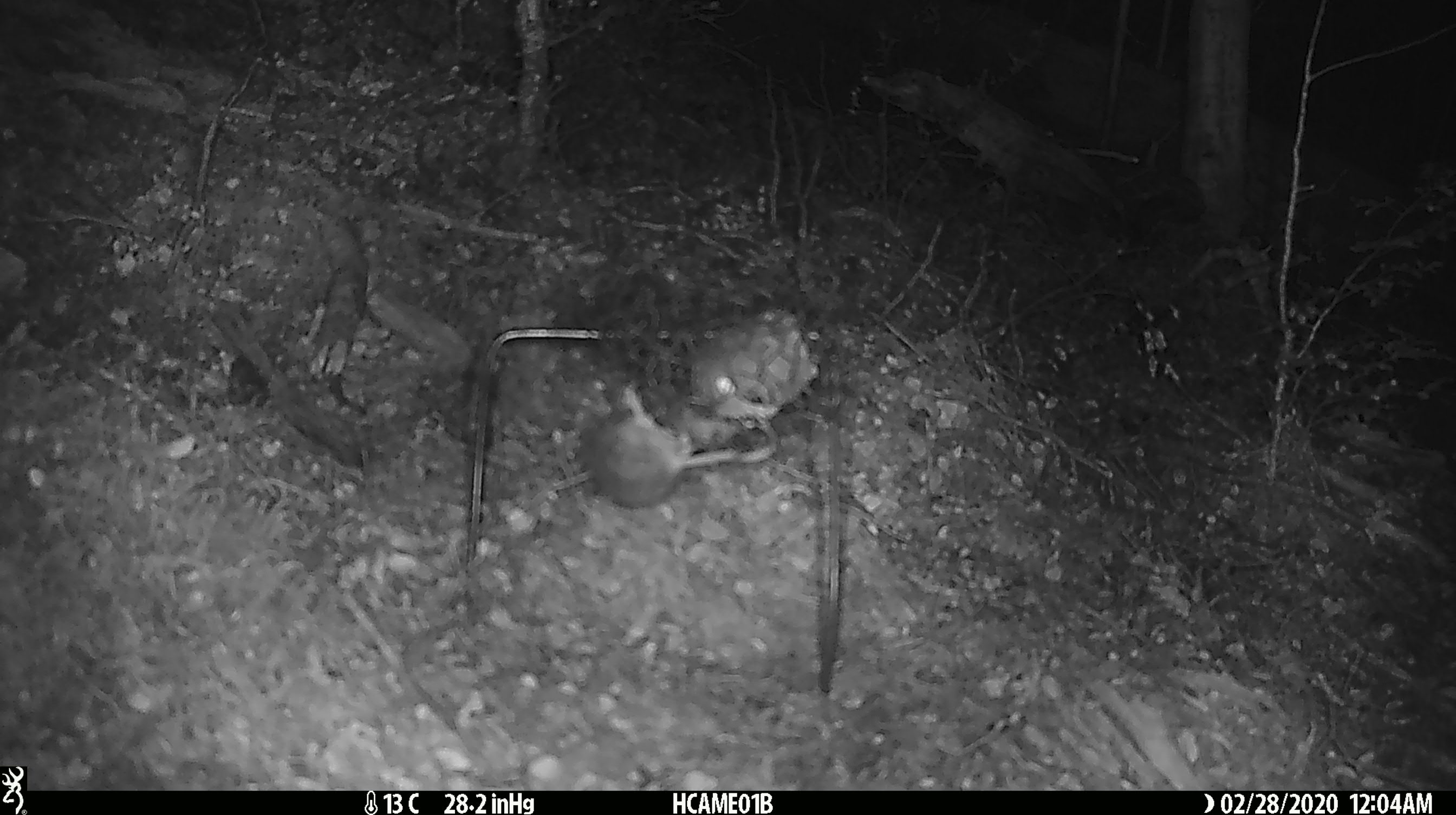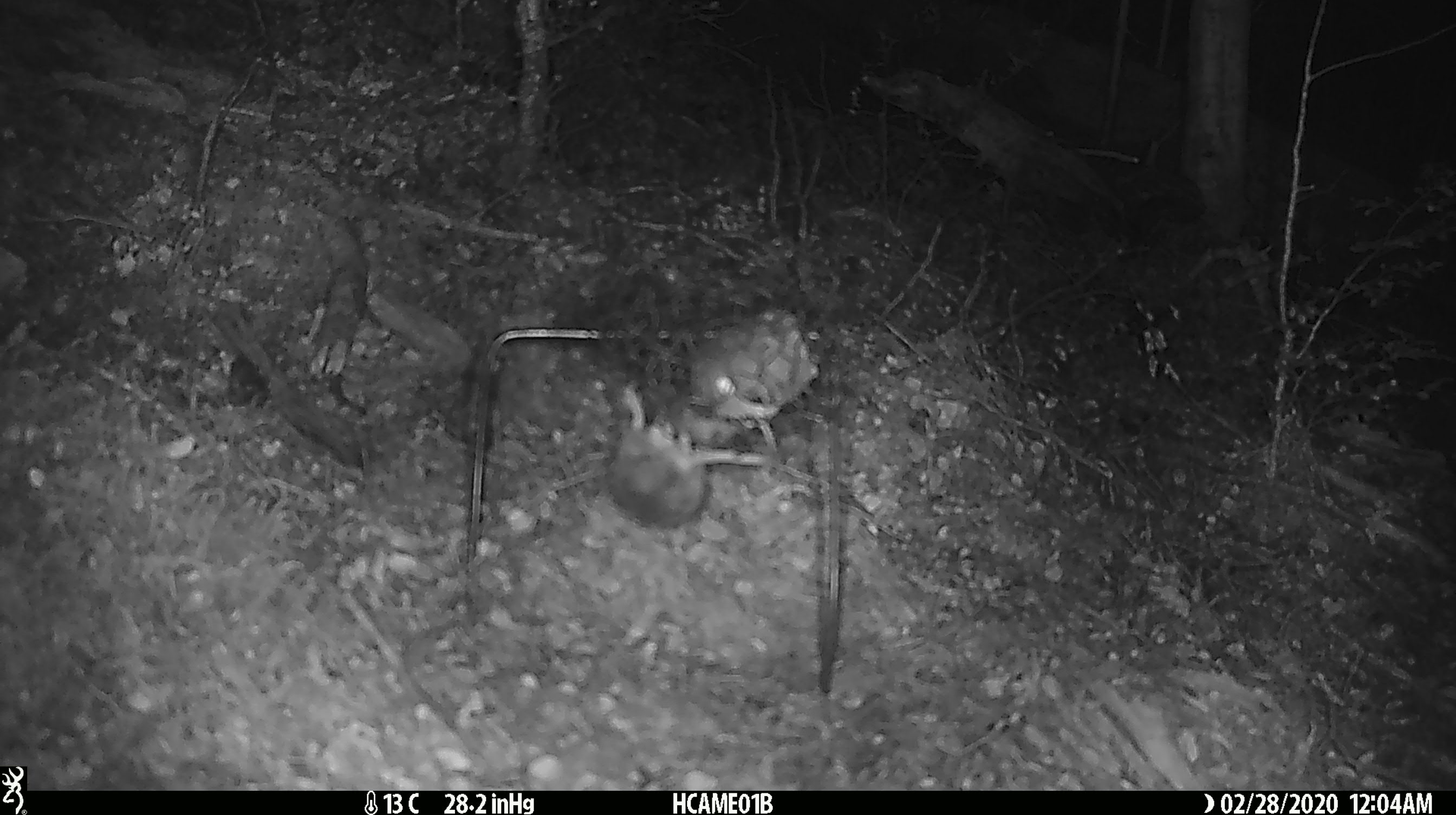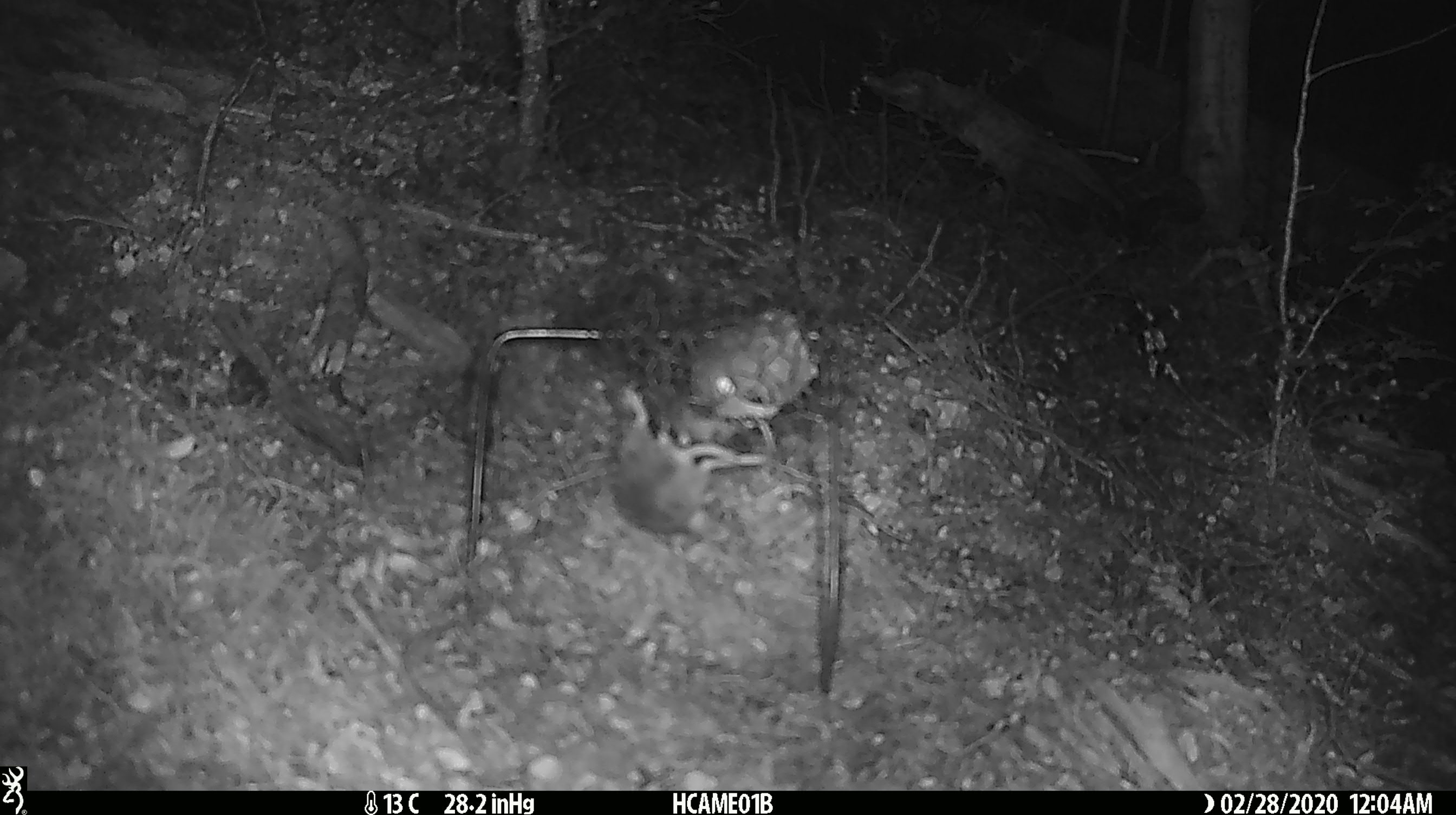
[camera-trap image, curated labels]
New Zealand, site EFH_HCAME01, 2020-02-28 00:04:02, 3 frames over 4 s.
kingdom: Animalia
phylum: Chordata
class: Mammalia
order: Rodentia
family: Muridae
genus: Mus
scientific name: Mus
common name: mouse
Mouse (Mus).